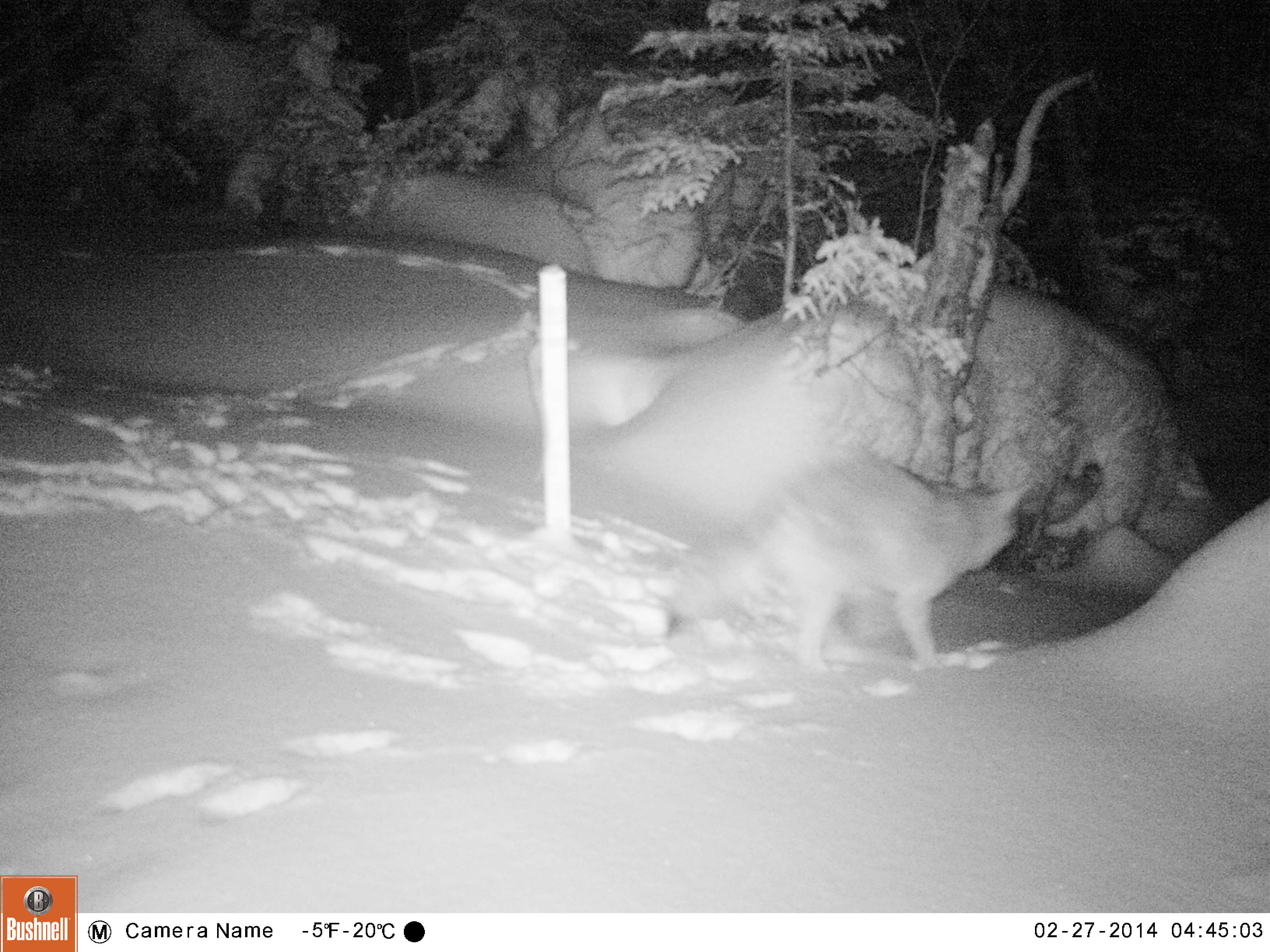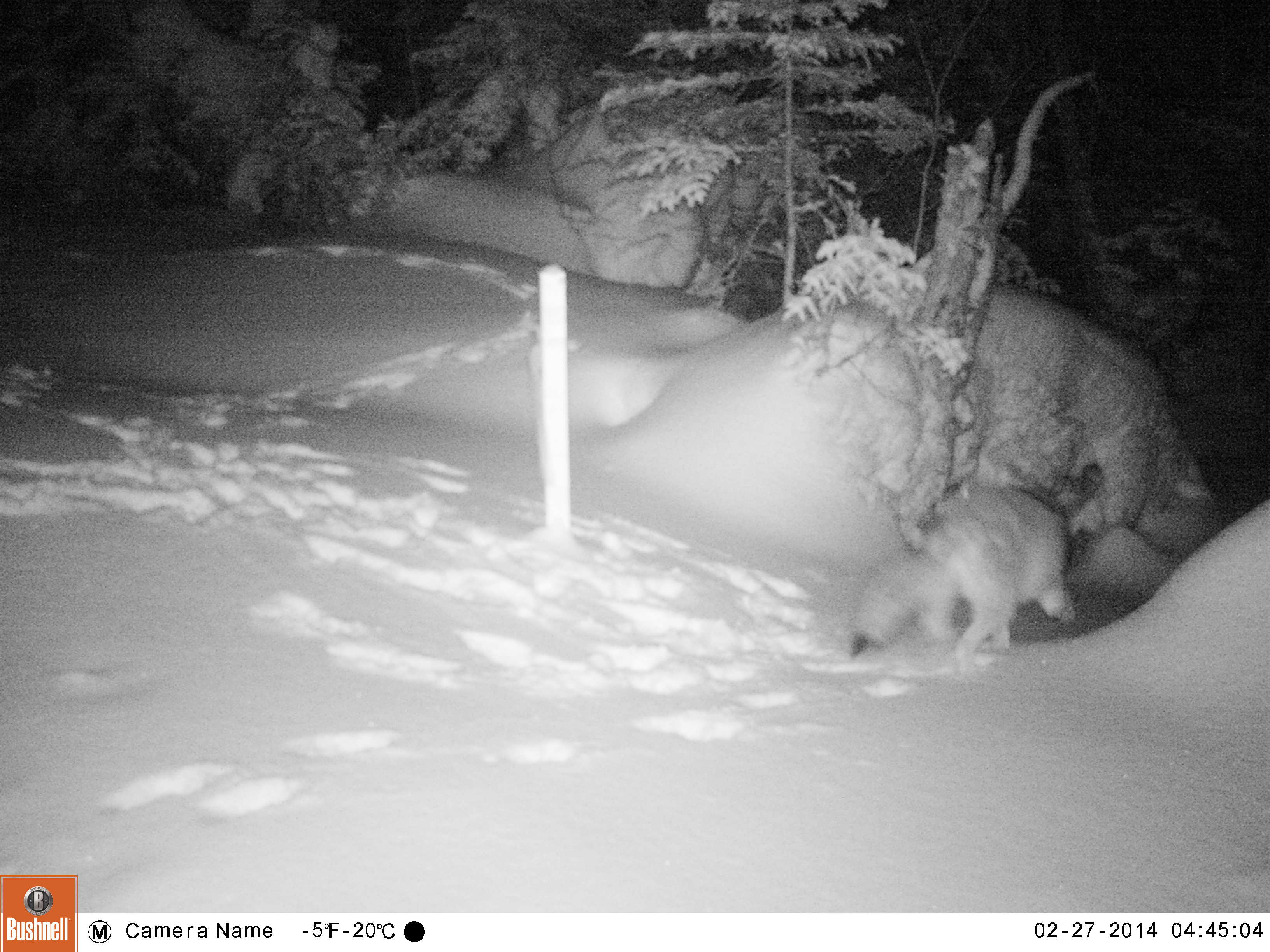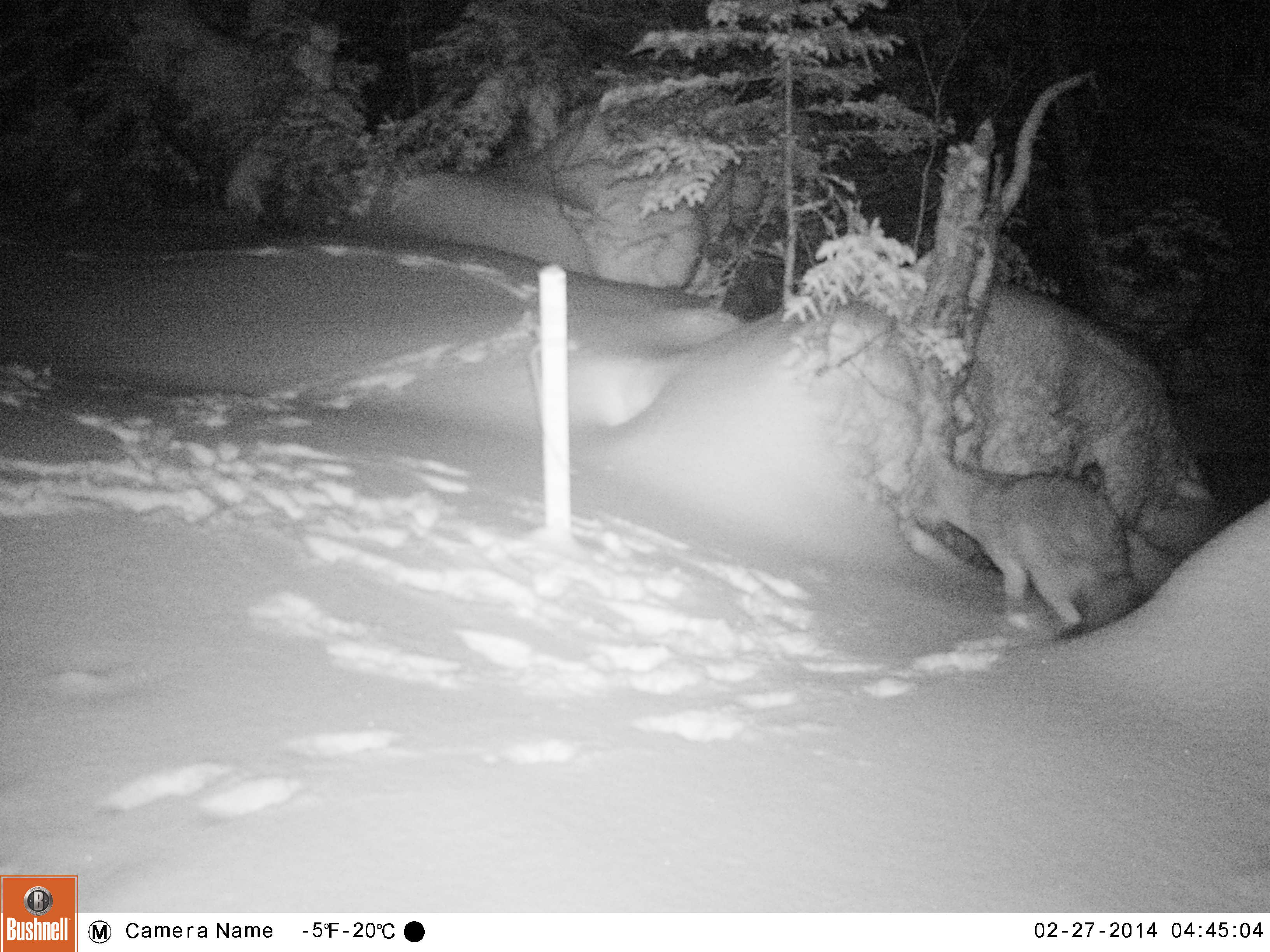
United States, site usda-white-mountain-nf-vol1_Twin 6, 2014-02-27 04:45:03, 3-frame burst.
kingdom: Animalia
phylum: Chordata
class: Mammalia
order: Carnivora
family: Canidae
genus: Canis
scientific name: Canis latrans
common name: coyote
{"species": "coyote (Canis latrans)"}